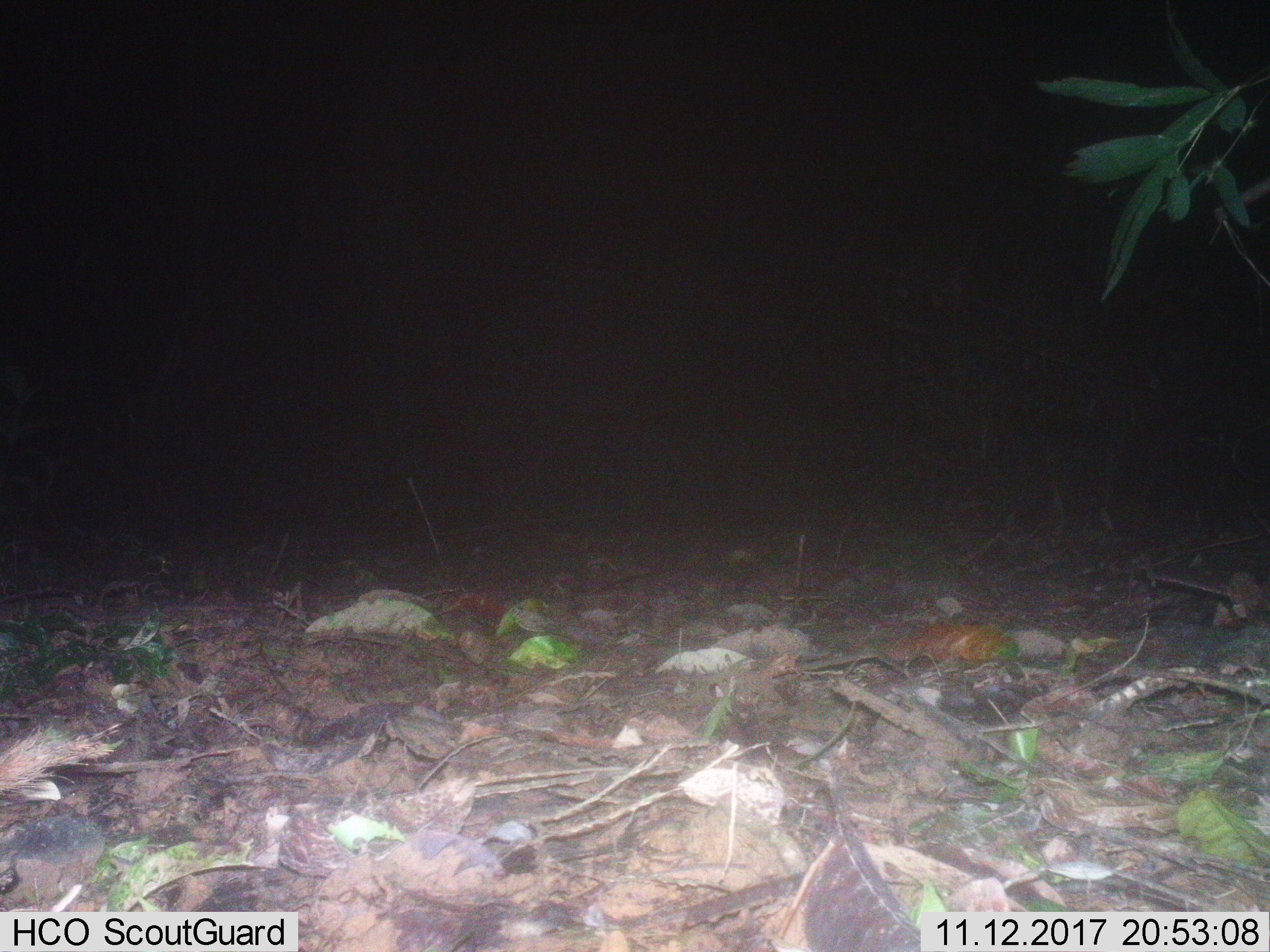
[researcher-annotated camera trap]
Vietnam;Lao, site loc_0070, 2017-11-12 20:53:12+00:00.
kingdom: Animalia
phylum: Chordata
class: Mammalia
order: Rodentia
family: Hystricidae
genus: Atherurus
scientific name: Atherurus macrourus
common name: asiatic brush-tailed porcupine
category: asiatic brush tailed porcupine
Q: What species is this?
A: Asiatic brush tailed porcupine (asiatic brush-tailed porcupine) (Atherurus macrourus).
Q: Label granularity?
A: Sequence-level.